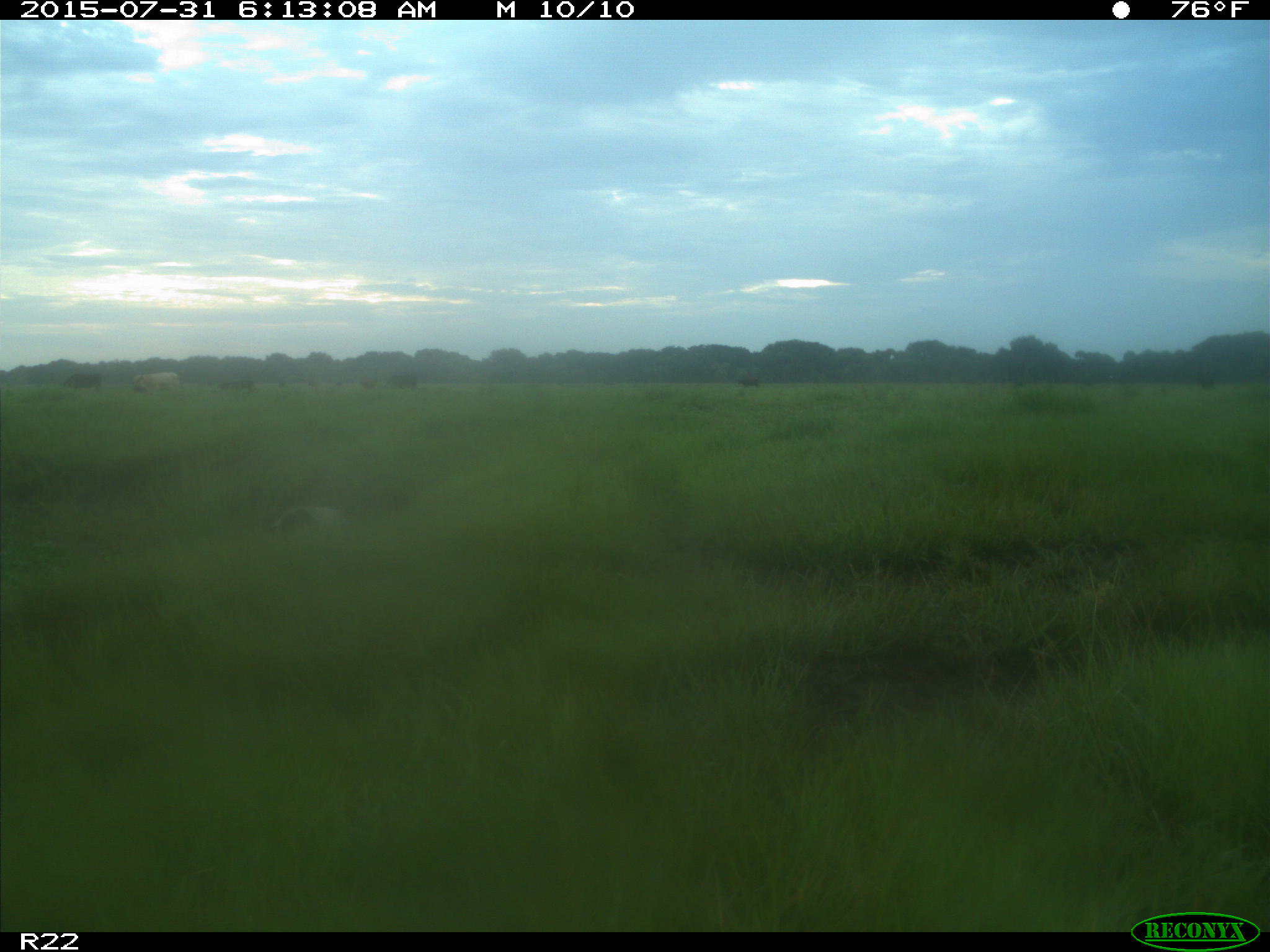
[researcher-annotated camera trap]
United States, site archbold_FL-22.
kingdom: Animalia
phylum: Chordata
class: Mammalia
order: Artiodactyla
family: Bovidae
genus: Bos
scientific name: Bos taurus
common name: domestic cow